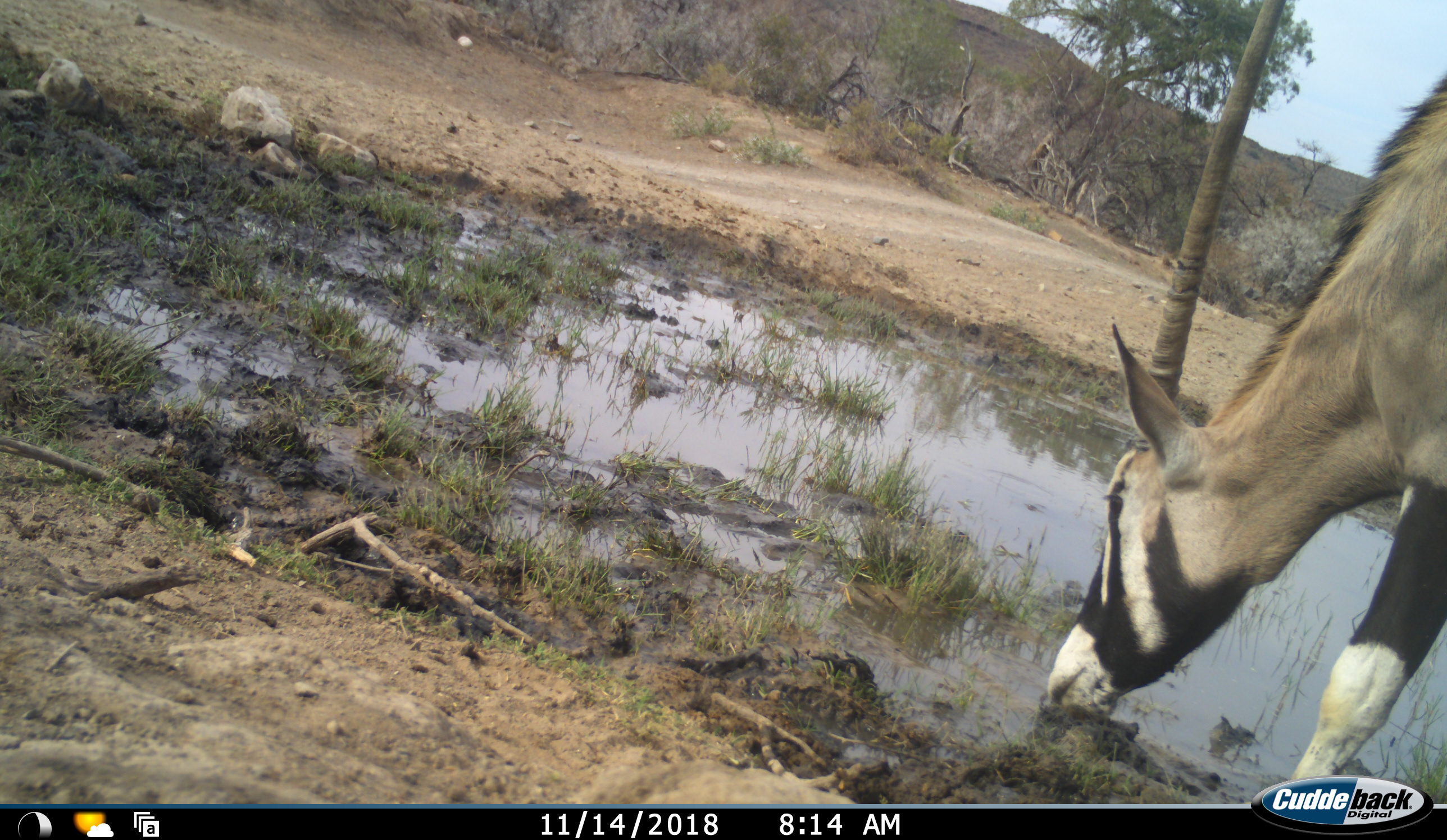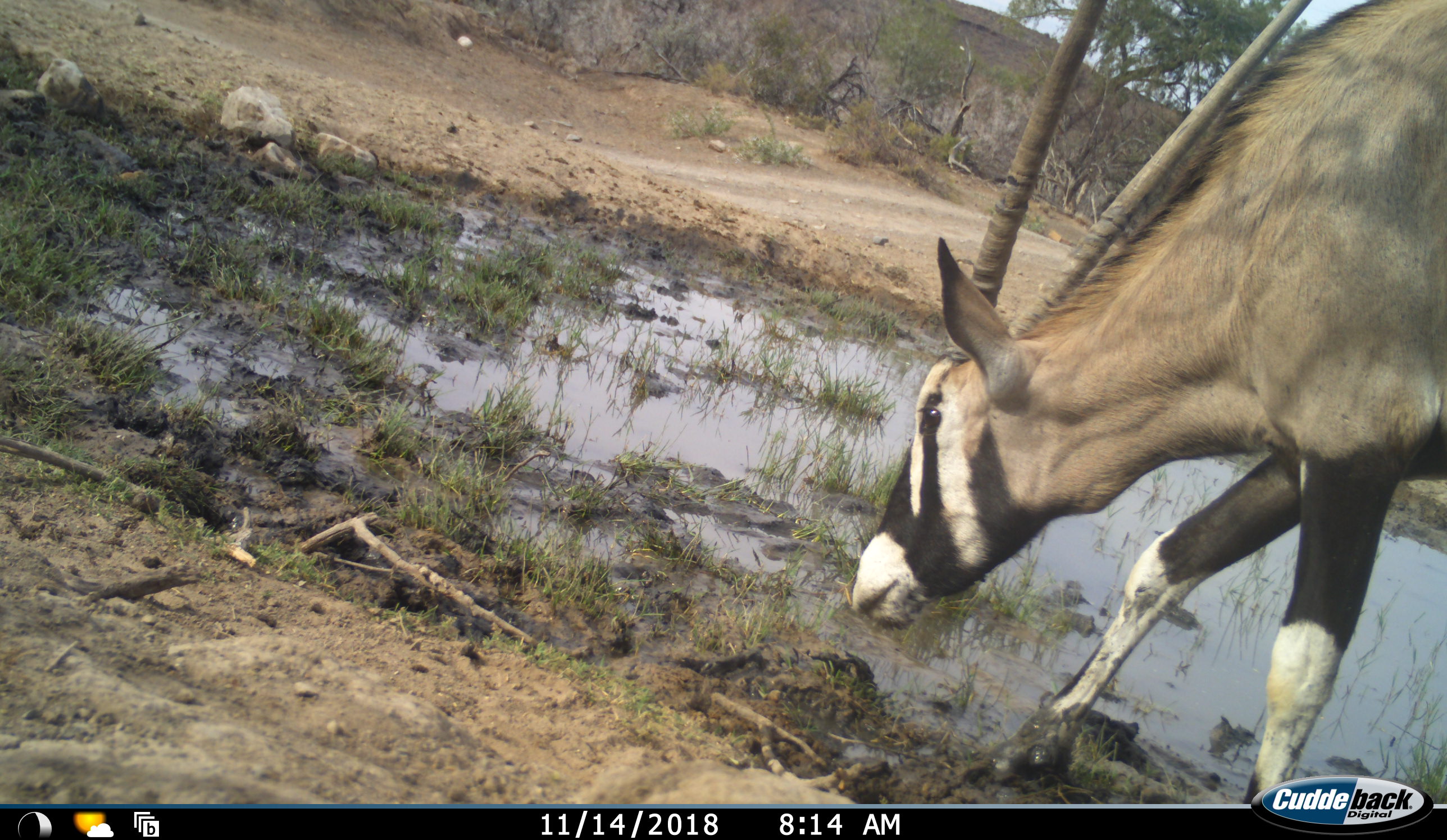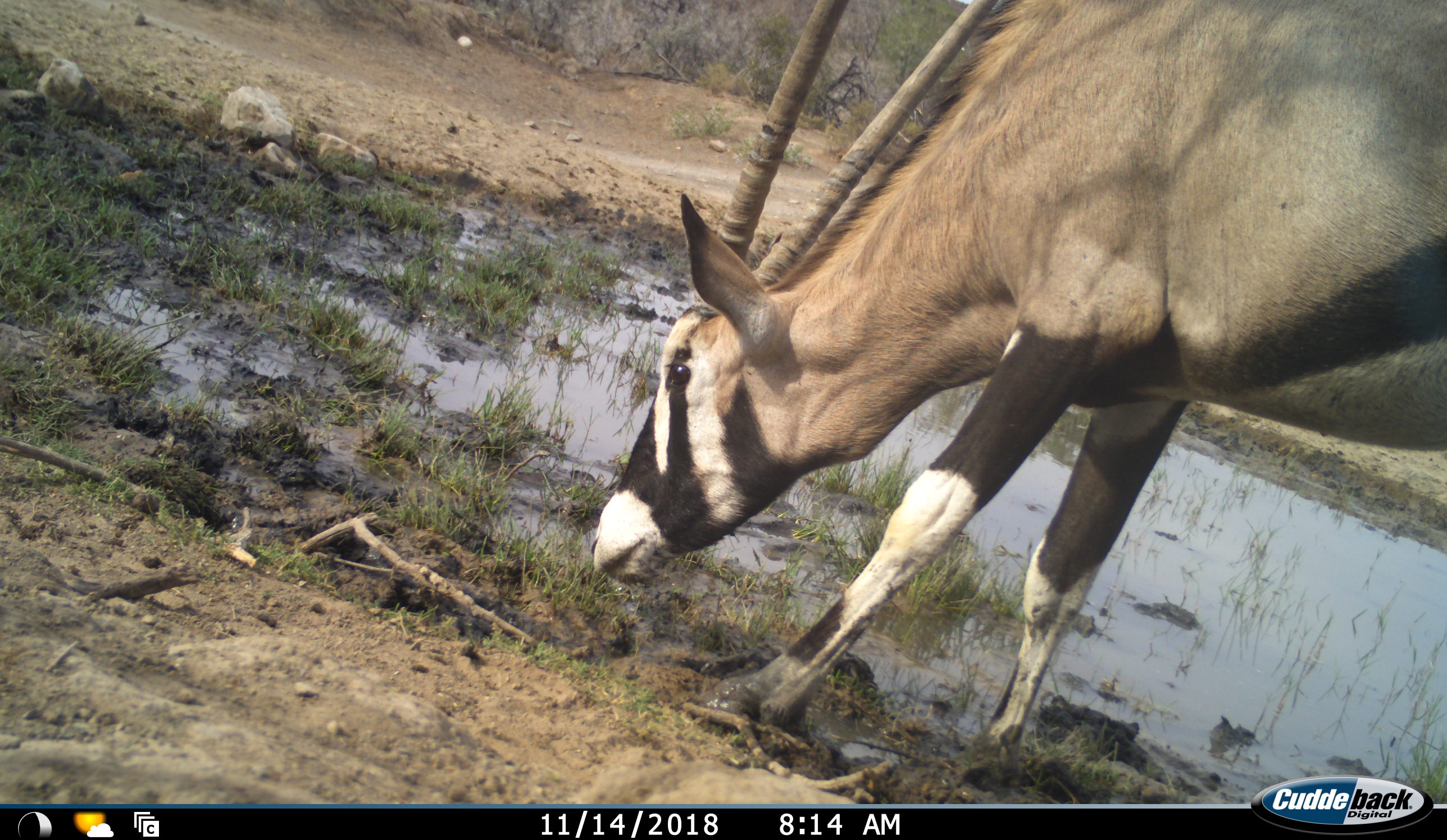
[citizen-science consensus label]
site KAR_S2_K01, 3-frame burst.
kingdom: Animalia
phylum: Chordata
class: Mammalia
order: Artiodactyla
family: Bovidae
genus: Oryx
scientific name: Oryx gazella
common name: gemsbok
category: oryx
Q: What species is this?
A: Oryx (gemsbok) (Oryx gazella).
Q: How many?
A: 1.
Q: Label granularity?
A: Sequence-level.